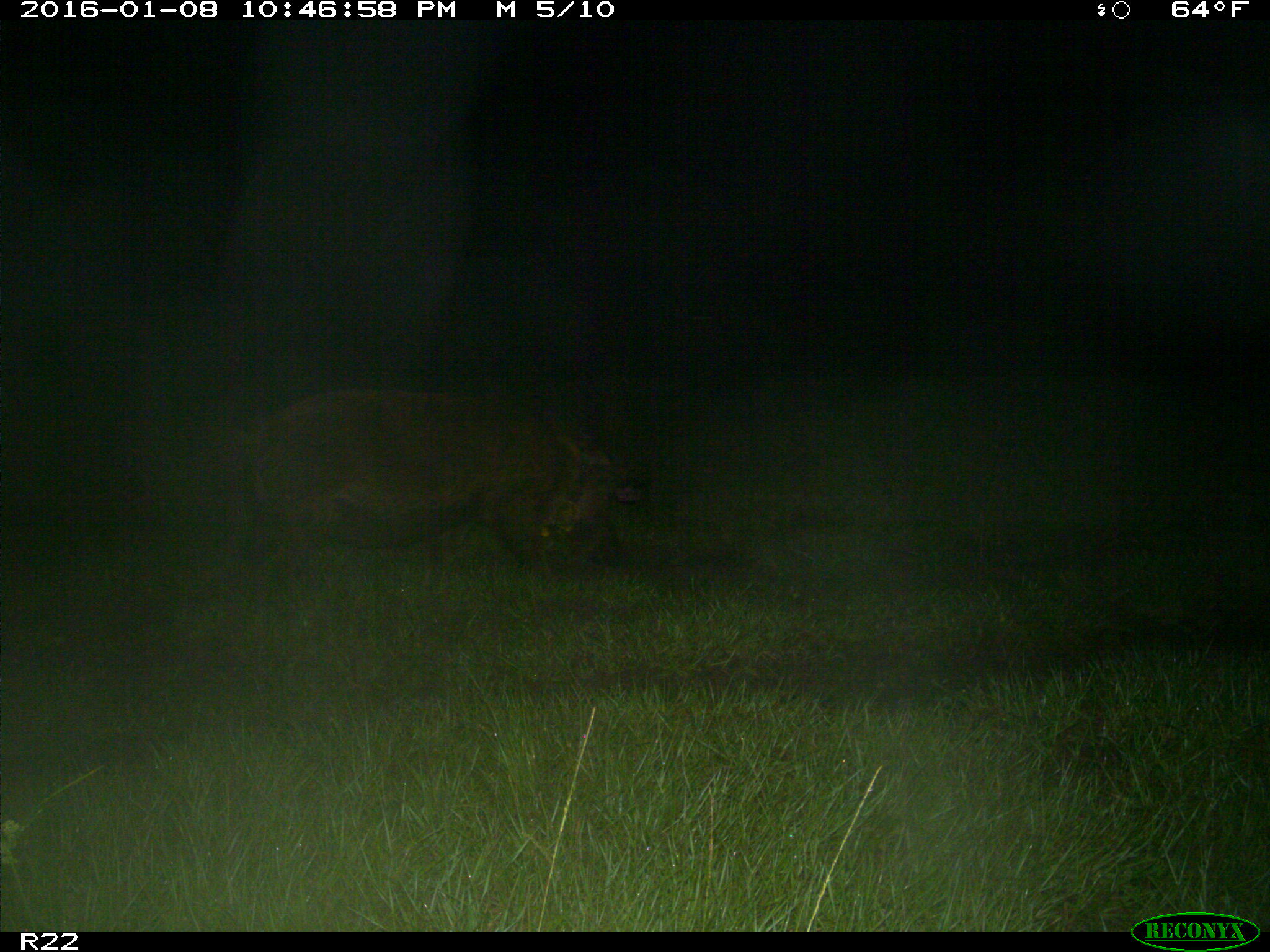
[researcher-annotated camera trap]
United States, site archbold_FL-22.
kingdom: Animalia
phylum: Chordata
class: Mammalia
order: Artiodactyla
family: Suidae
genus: Sus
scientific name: Sus scrofa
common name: wild boar